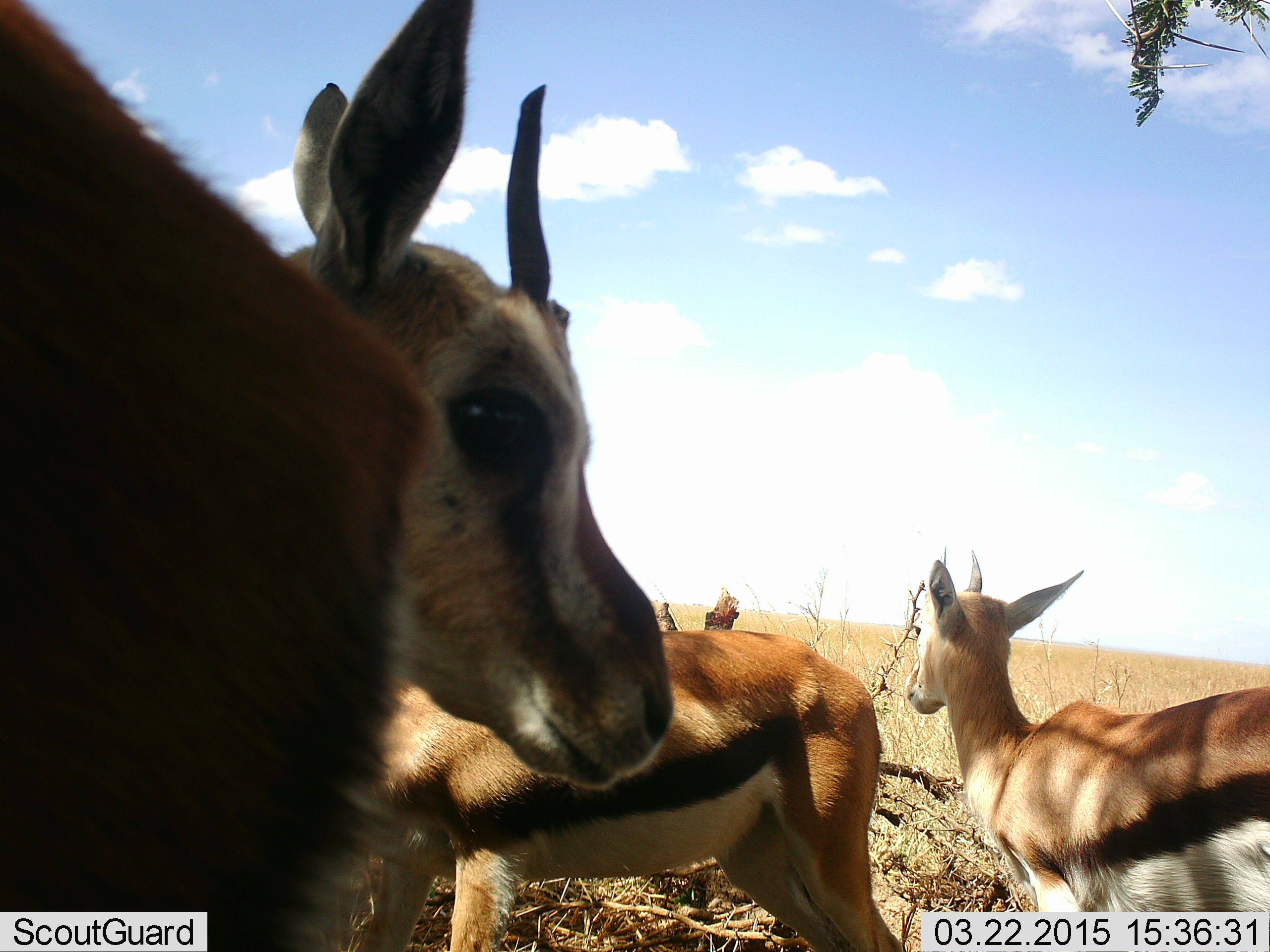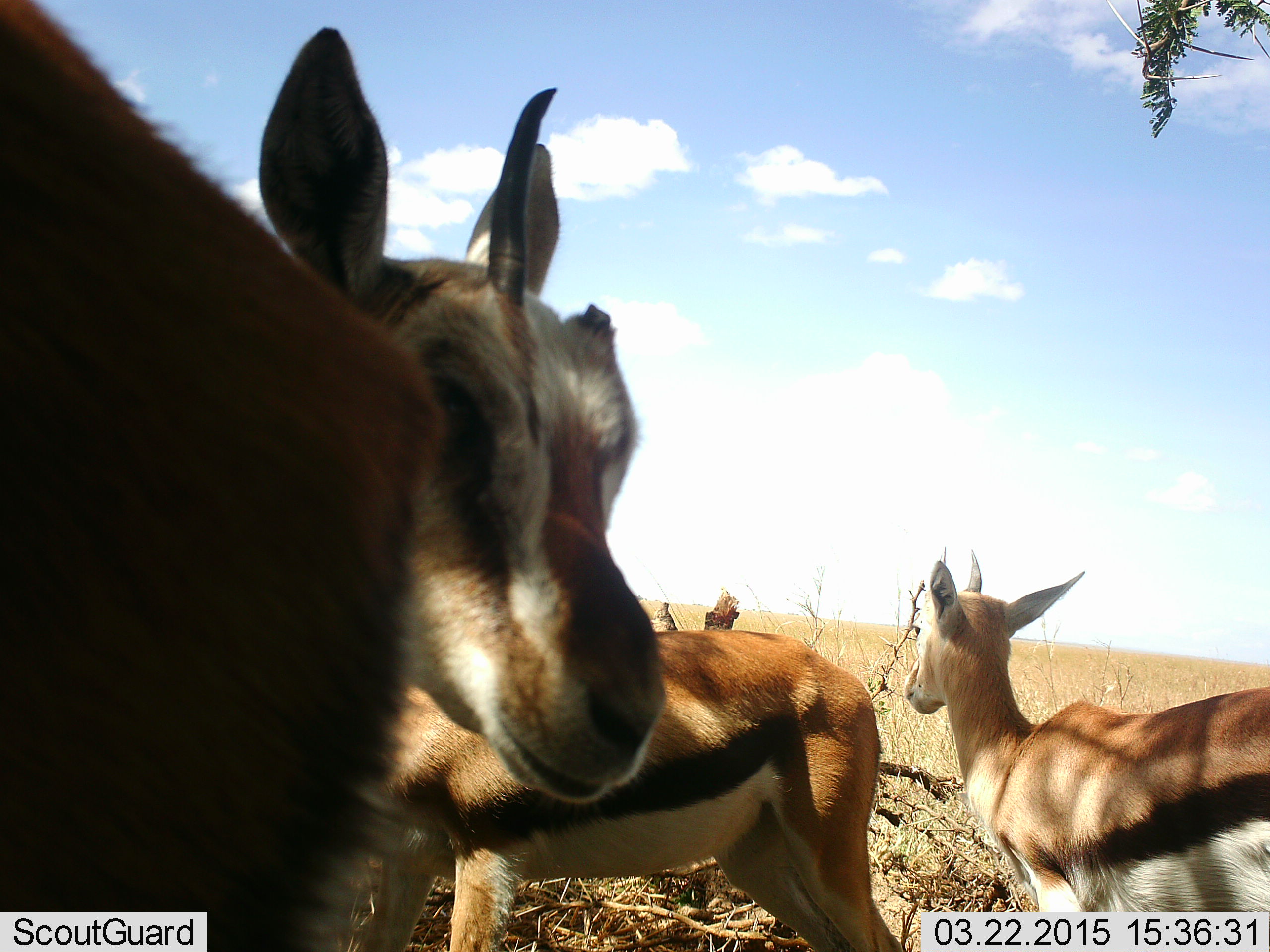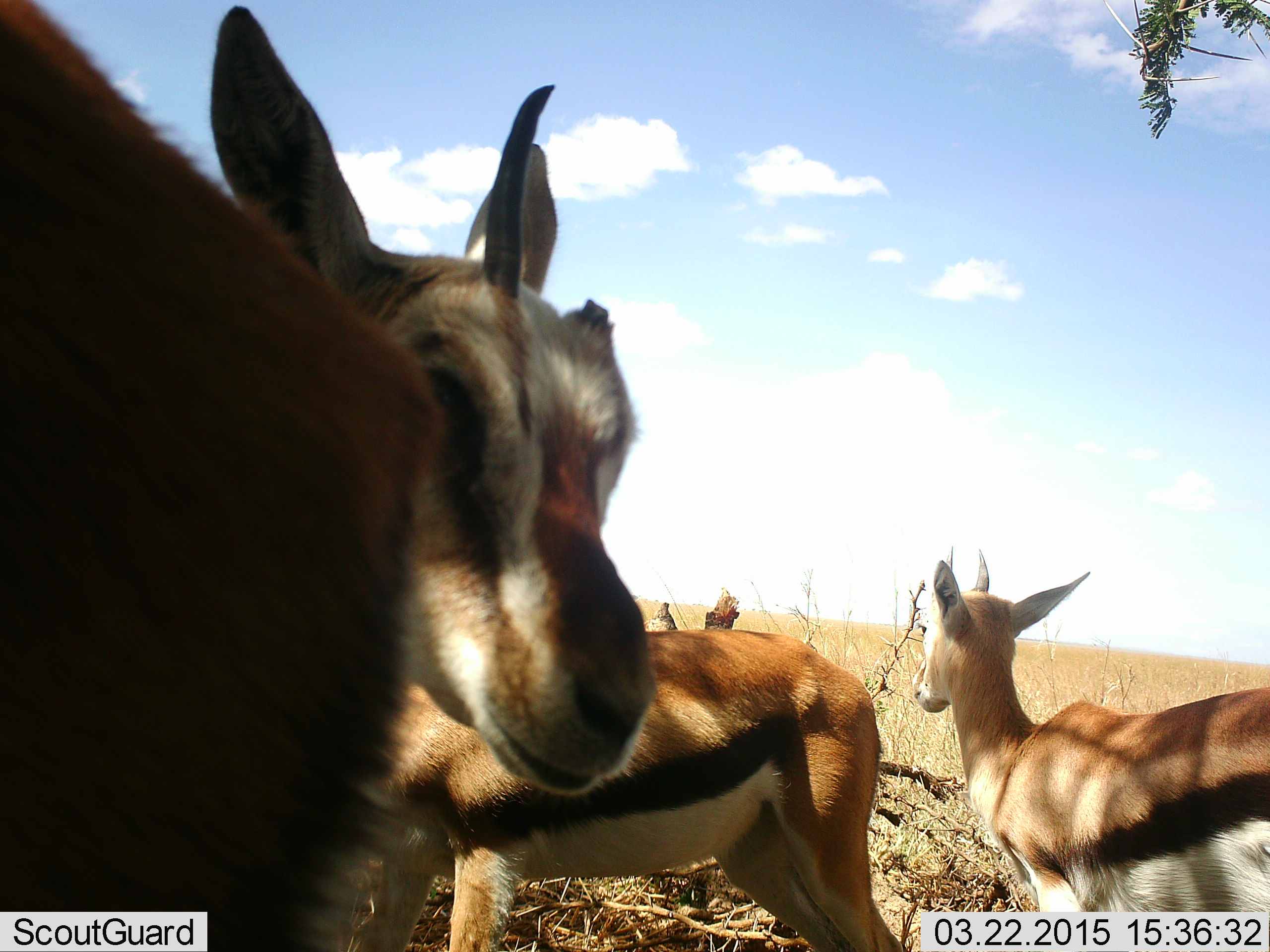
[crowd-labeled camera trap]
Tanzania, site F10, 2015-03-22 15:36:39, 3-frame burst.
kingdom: Animalia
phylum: Chordata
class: Mammalia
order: Artiodactyla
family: Bovidae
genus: Eudorcas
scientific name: Eudorcas thomsonii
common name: thomson's gazelle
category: gazellethomsons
Gazellethomsons (thomson's gazelle) (Eudorcas thomsonii), count 4. Behavior (volunteer vote fractions): standing 100%, resting 10%, moving 0%, interacting 10%. Young present (vote fraction): 0%. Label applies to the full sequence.